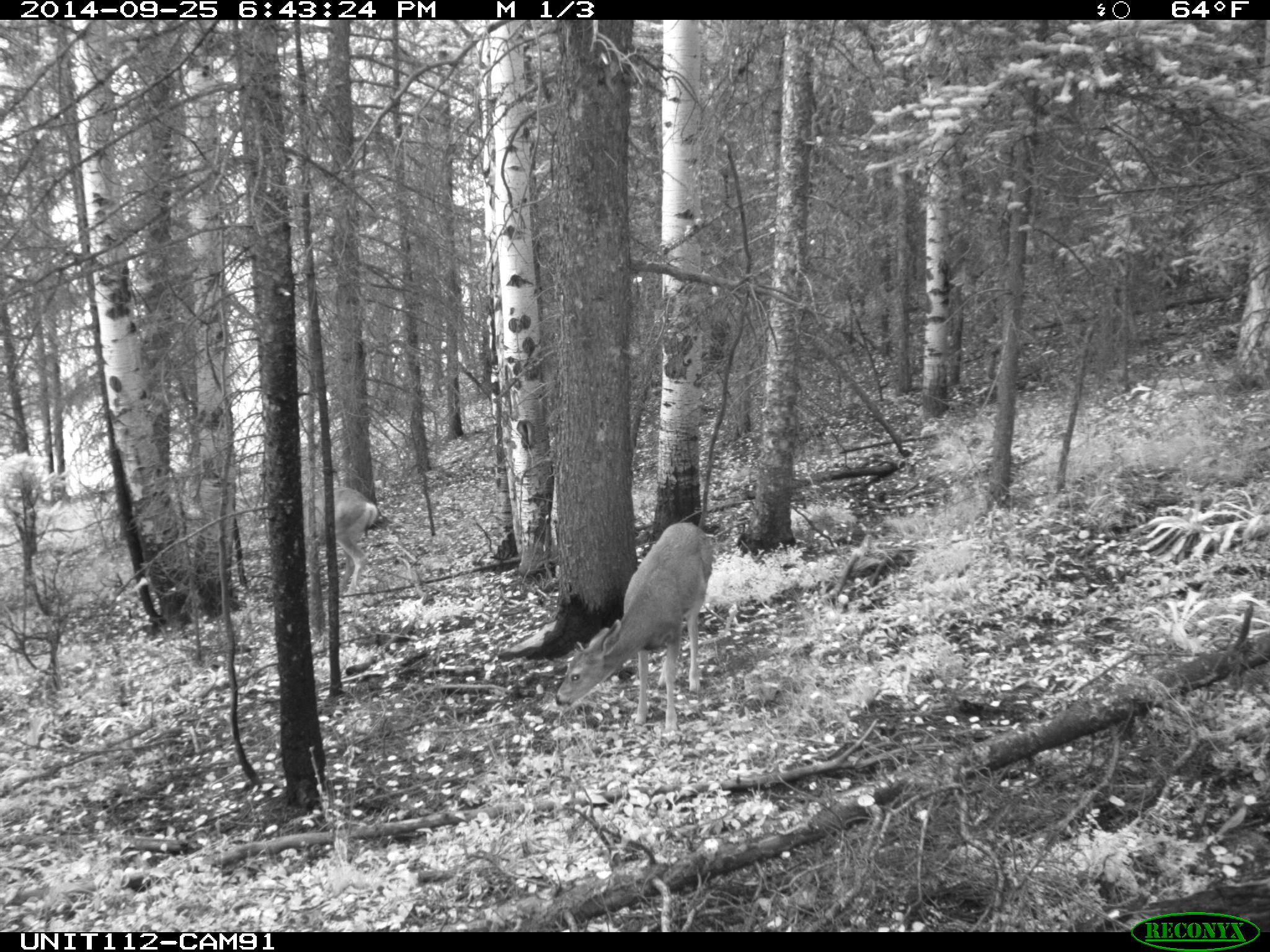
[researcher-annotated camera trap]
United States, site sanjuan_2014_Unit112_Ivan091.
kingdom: Animalia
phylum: Chordata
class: Mammalia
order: Artiodactyla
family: Cervidae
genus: Odocoileus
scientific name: Odocoileus hemionus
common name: mule deer